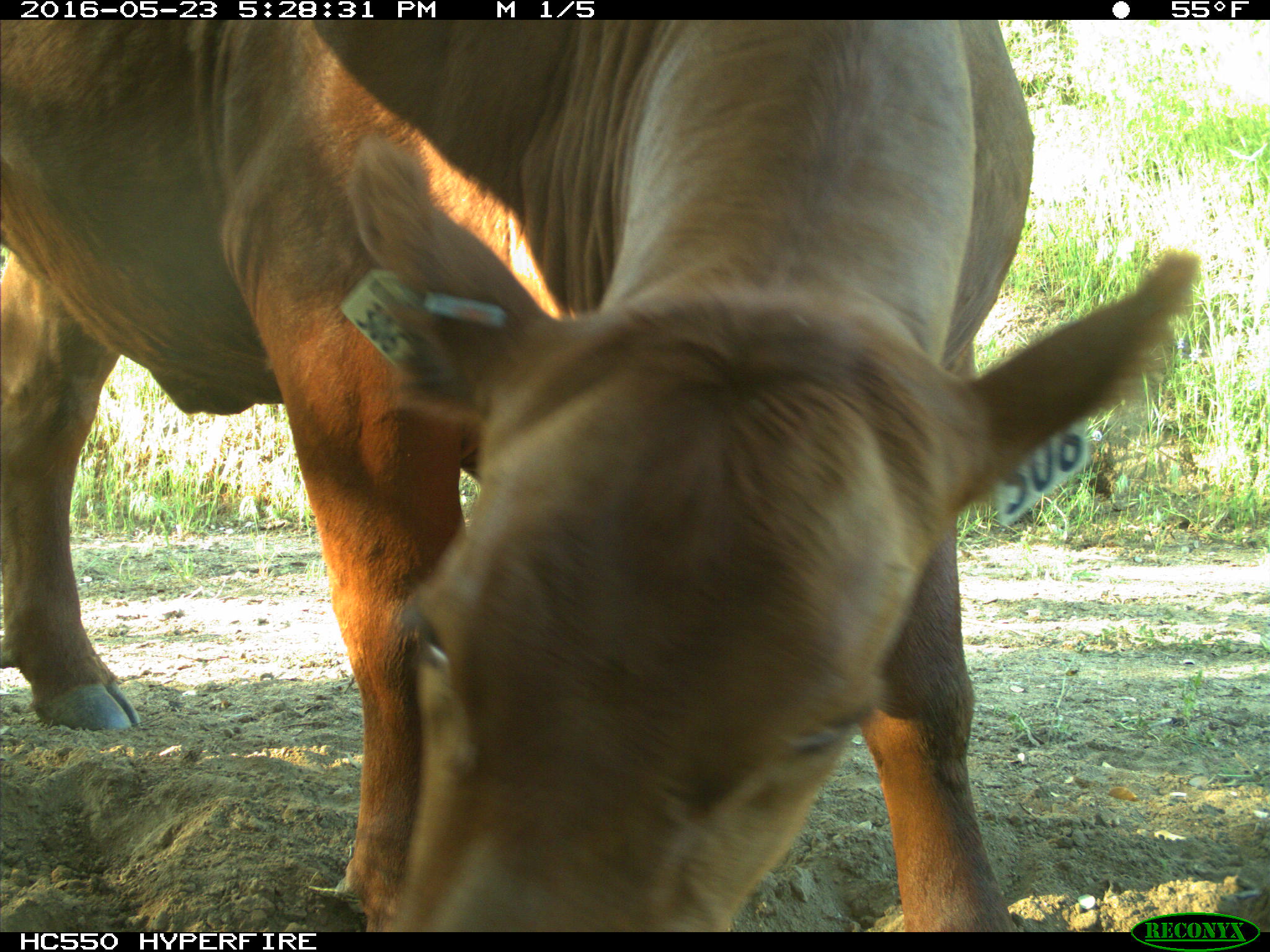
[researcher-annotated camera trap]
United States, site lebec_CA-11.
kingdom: Animalia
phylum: Chordata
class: Mammalia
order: Artiodactyla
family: Bovidae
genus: Bos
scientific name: Bos taurus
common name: domestic cow